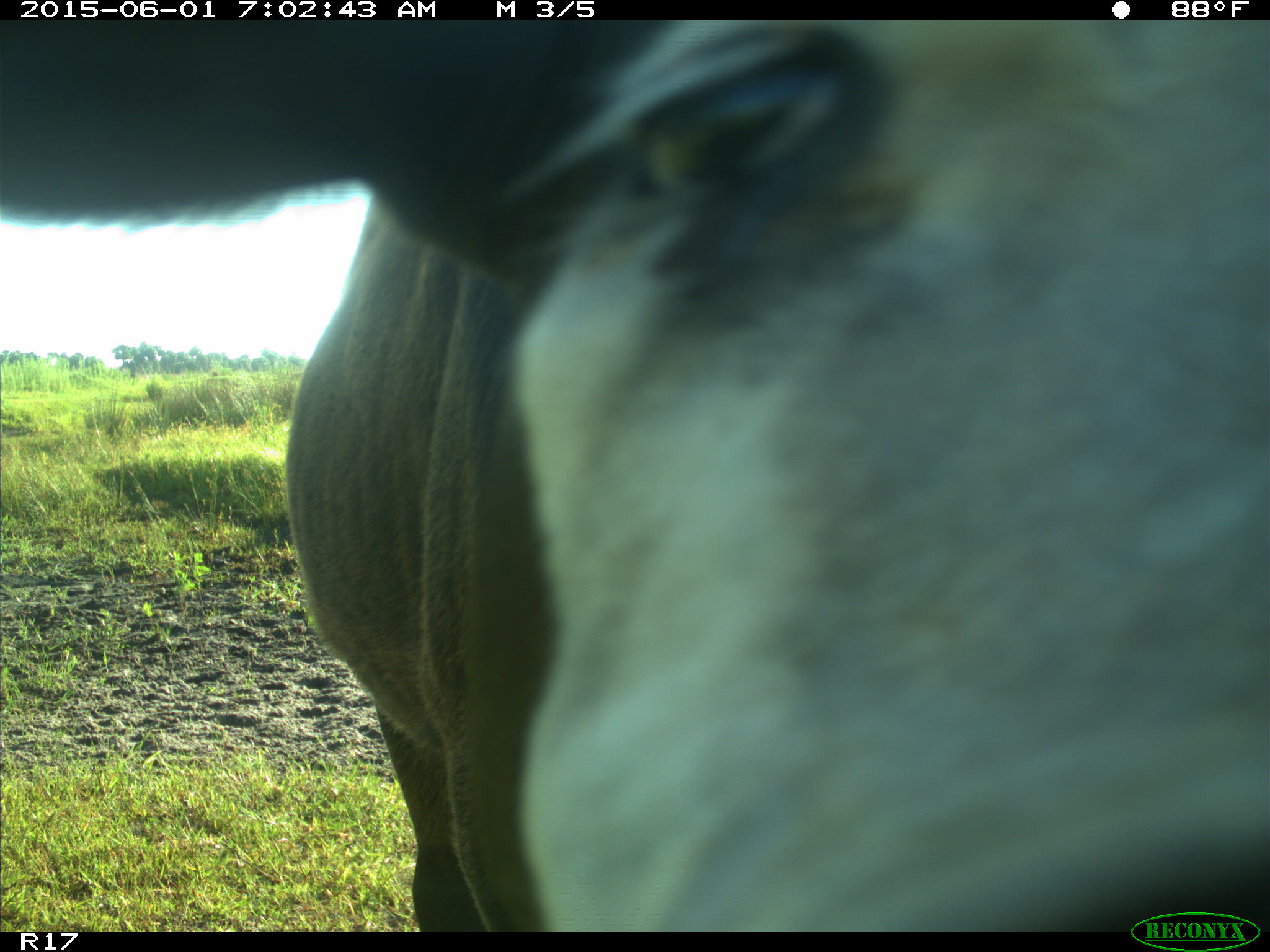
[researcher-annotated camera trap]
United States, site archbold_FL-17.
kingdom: Animalia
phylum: Chordata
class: Mammalia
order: Artiodactyla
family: Bovidae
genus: Bos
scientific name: Bos taurus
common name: domestic cow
Bos taurus (domestic cow).